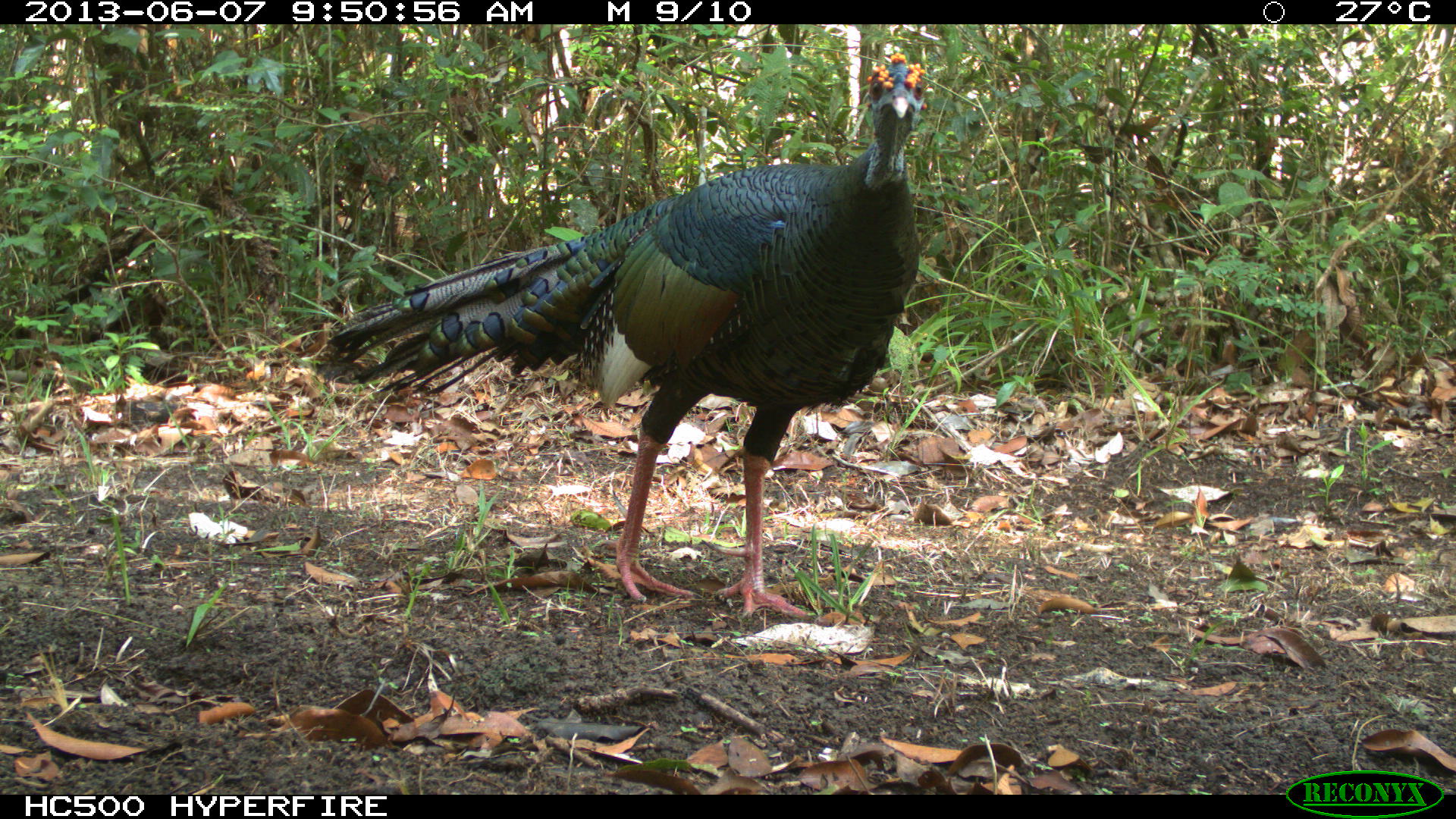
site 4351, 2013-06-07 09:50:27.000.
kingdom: Animalia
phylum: Chordata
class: Aves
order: Galliformes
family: Phasianidae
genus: Meleagris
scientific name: Meleagris ocellata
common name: ocellated turkey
Meleagris ocellata (ocellated turkey), count 1, sex male.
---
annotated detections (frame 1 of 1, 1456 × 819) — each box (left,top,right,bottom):
meleagris ocellata: (320,51,929,619)